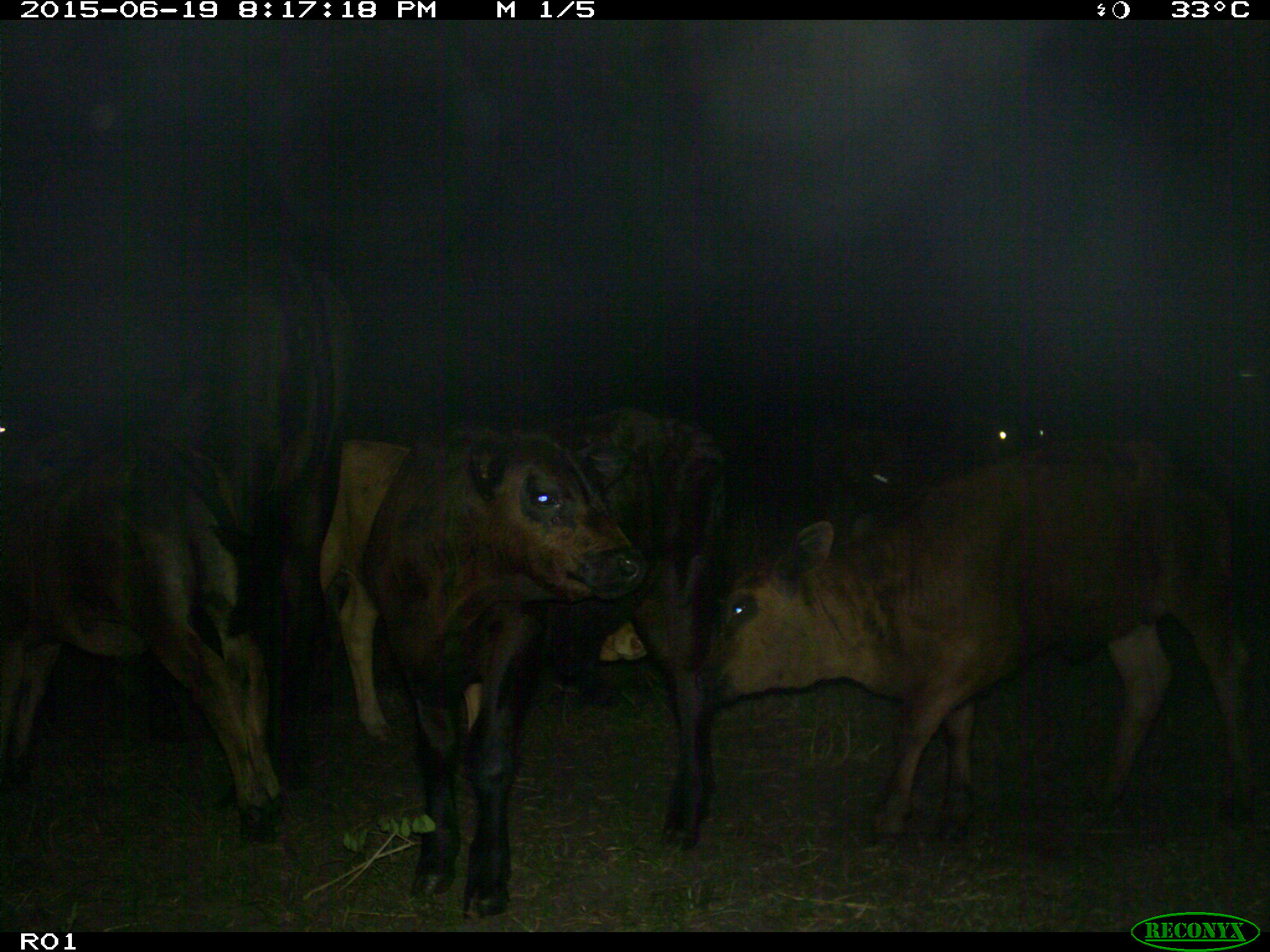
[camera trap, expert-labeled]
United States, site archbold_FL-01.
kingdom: Animalia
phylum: Chordata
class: Mammalia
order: Artiodactyla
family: Bovidae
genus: Bos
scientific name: Bos taurus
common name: domestic cow